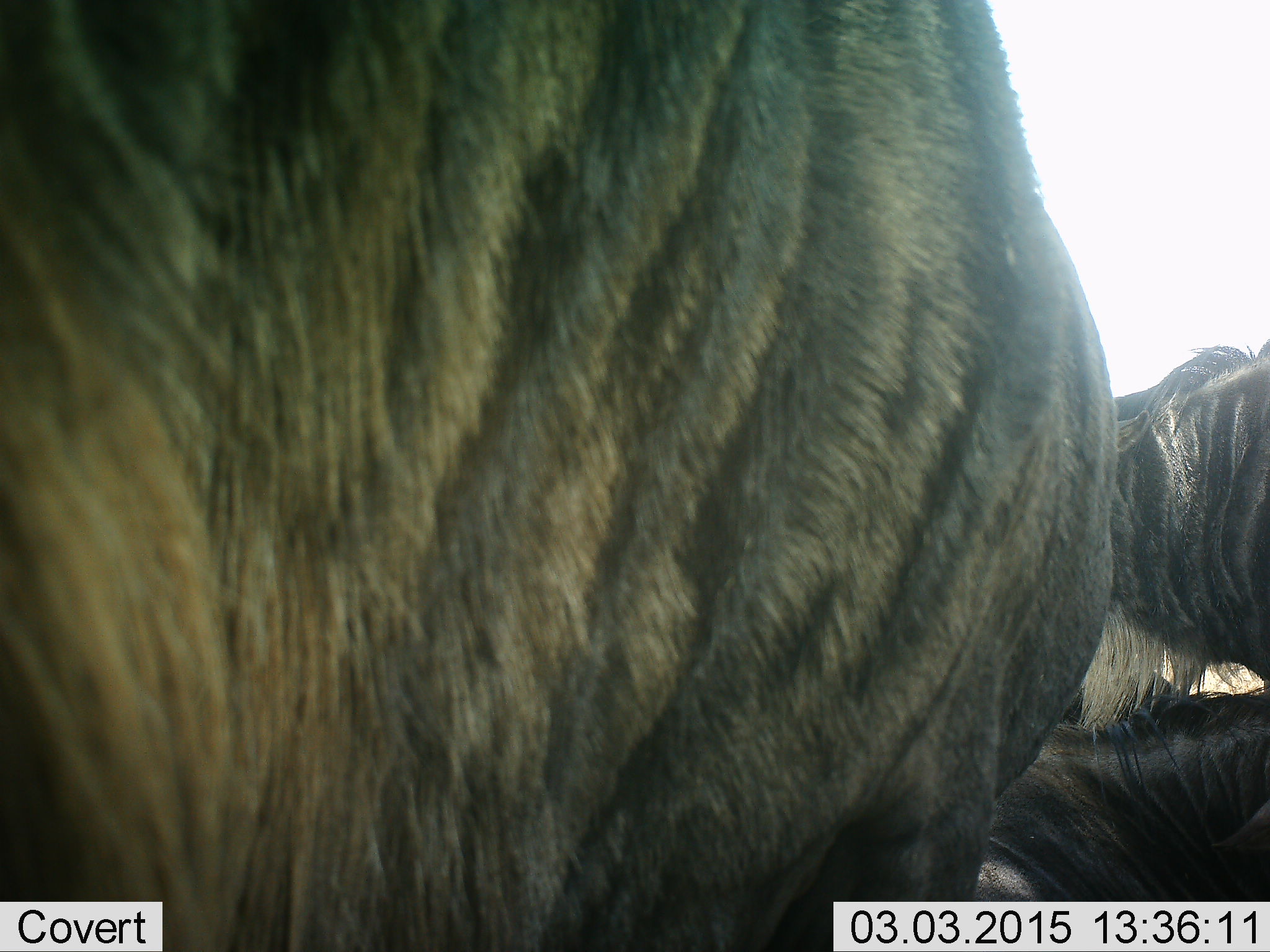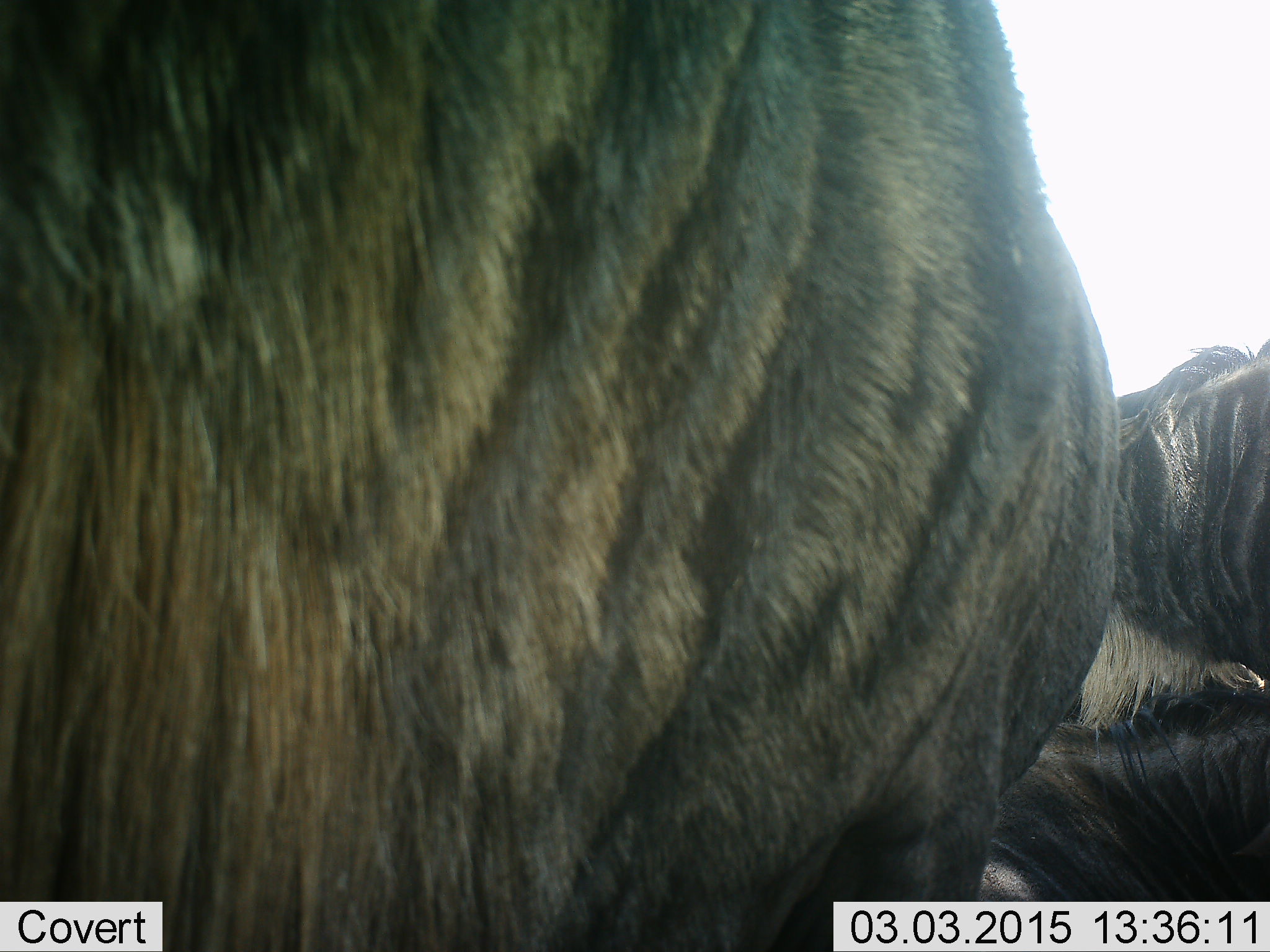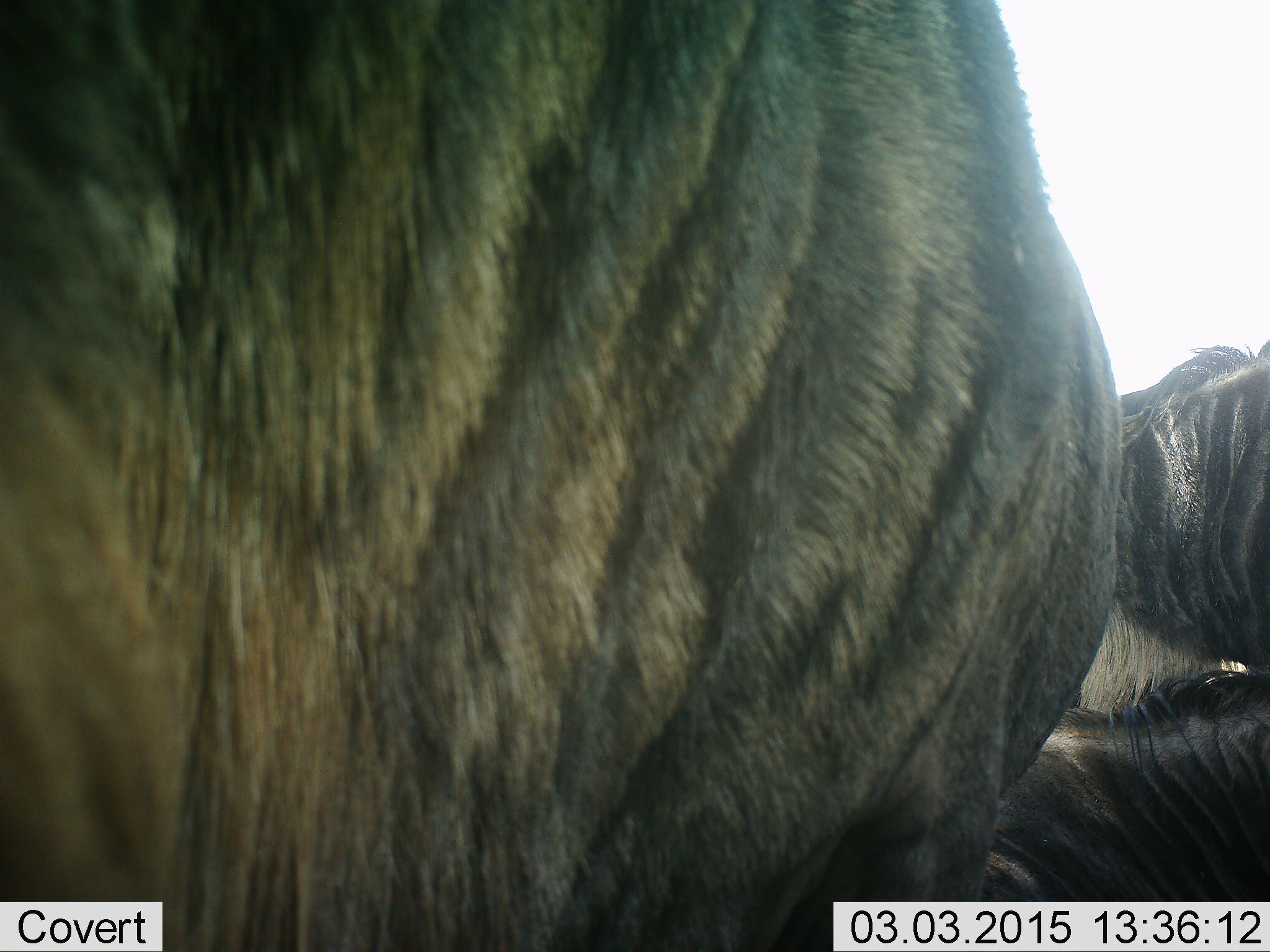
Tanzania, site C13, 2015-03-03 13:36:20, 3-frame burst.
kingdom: Animalia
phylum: Chordata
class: Mammalia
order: Artiodactyla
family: Bovidae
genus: Connochaetes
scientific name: Connochaetes taurinus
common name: blue wildebeest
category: wildebeest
Wildebeest (blue wildebeest) (Connochaetes taurinus), count 3. Behavior (volunteer vote fractions): standing 90%, resting 60%, moving 10%, interacting 0%. Young present (vote fraction): 0%. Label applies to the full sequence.